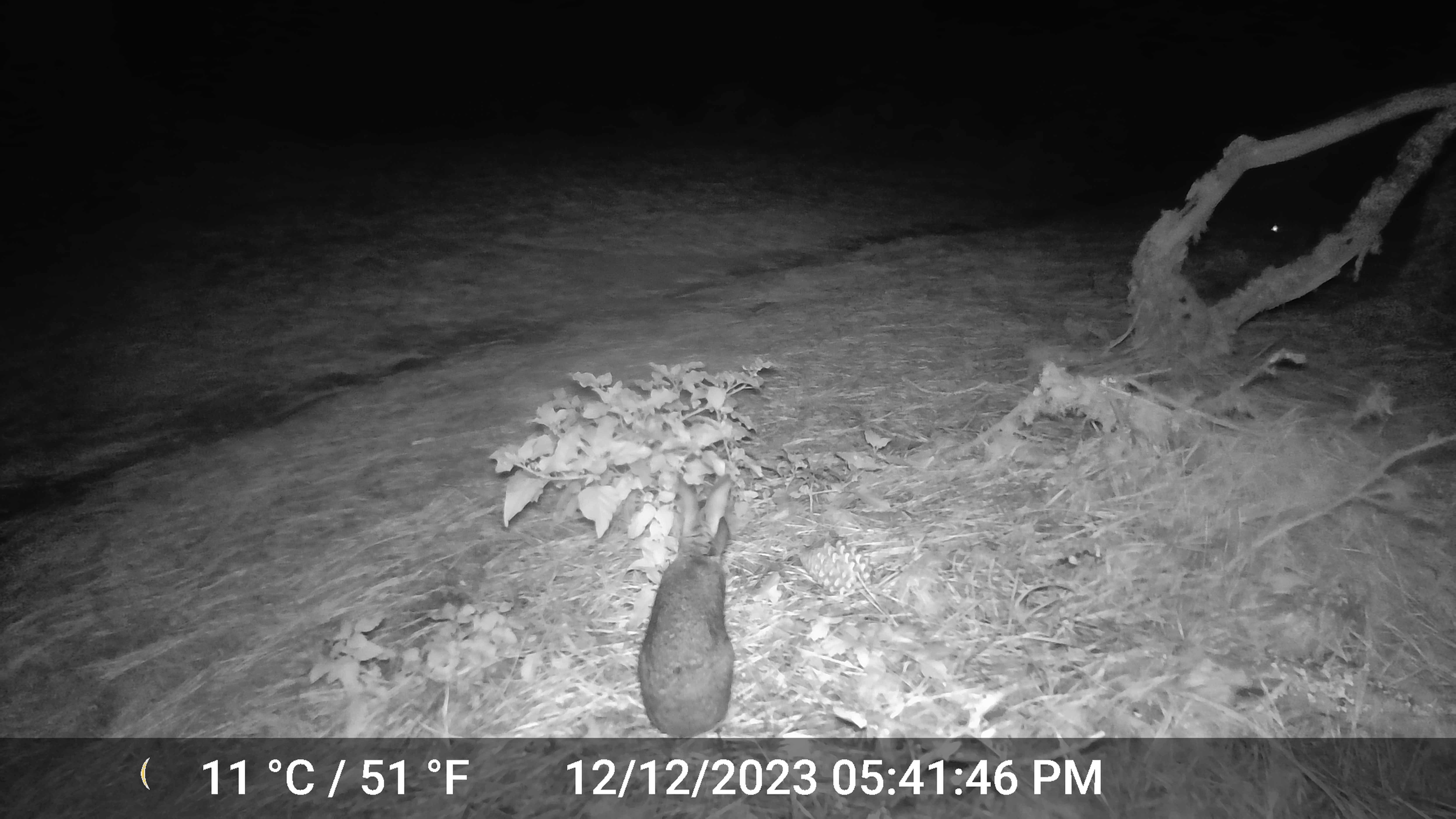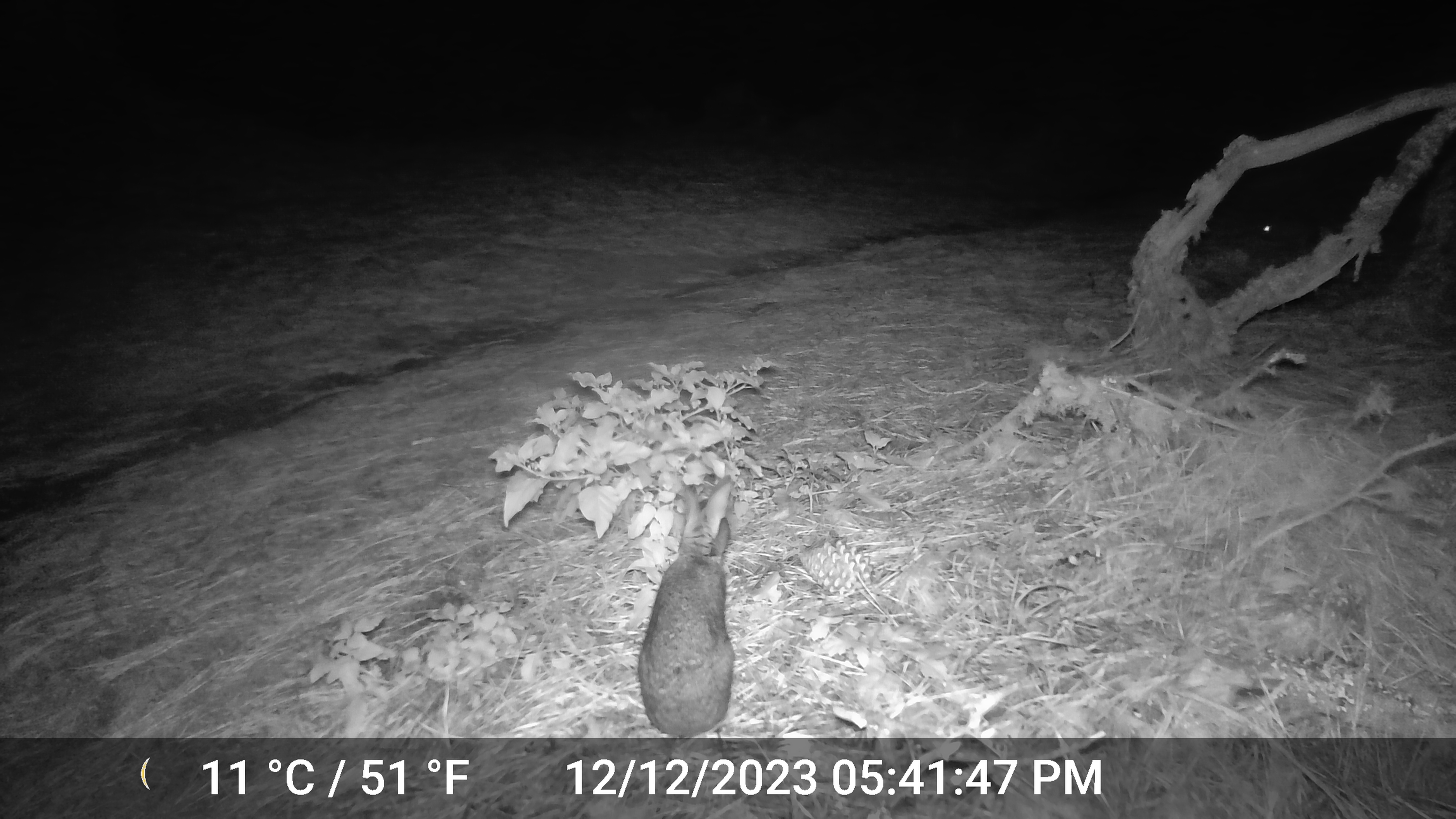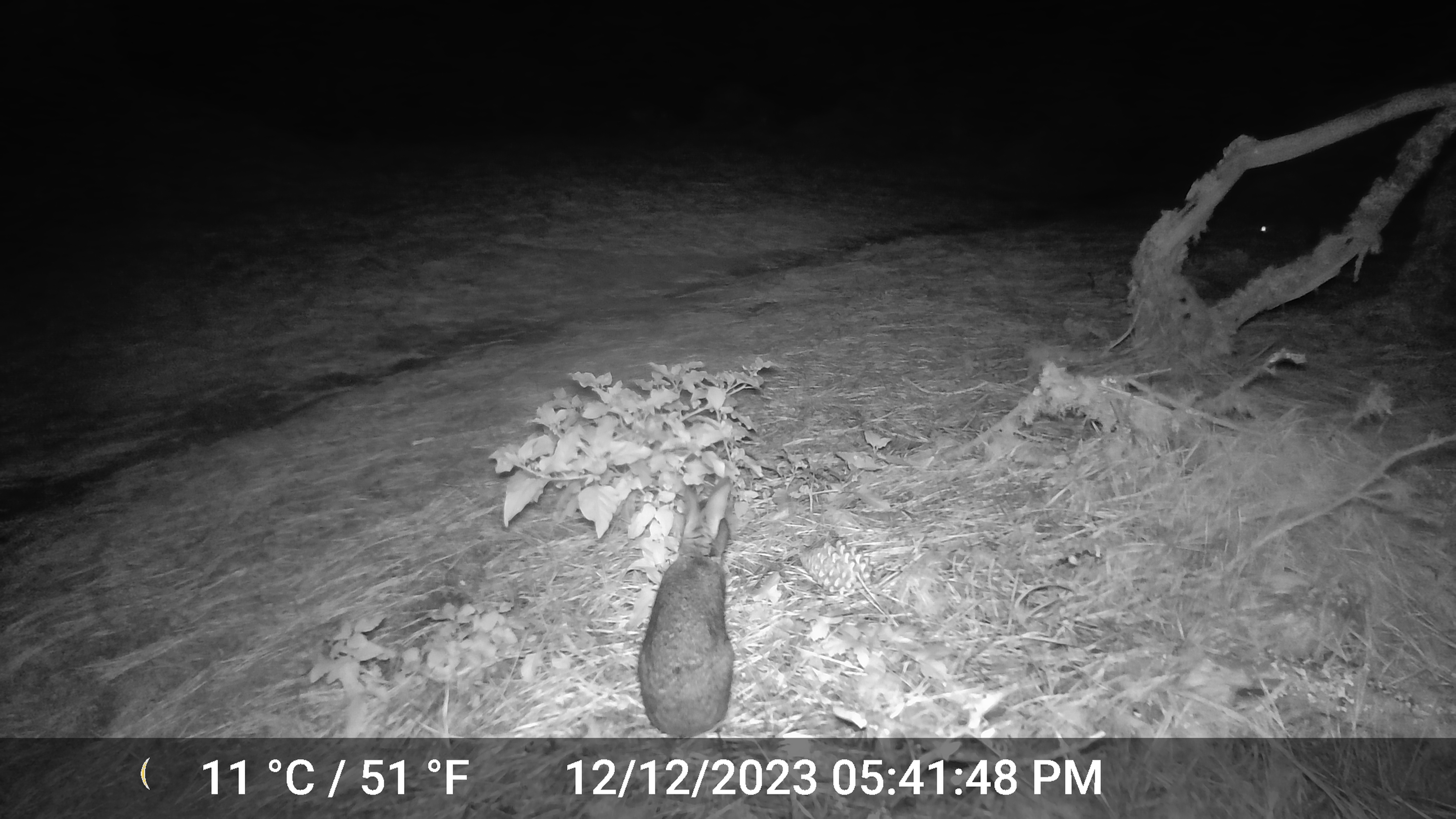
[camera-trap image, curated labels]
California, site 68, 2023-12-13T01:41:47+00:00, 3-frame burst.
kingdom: Animalia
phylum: Chordata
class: Mammalia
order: Lagomorpha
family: Leporidae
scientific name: Leporidae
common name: rabbit